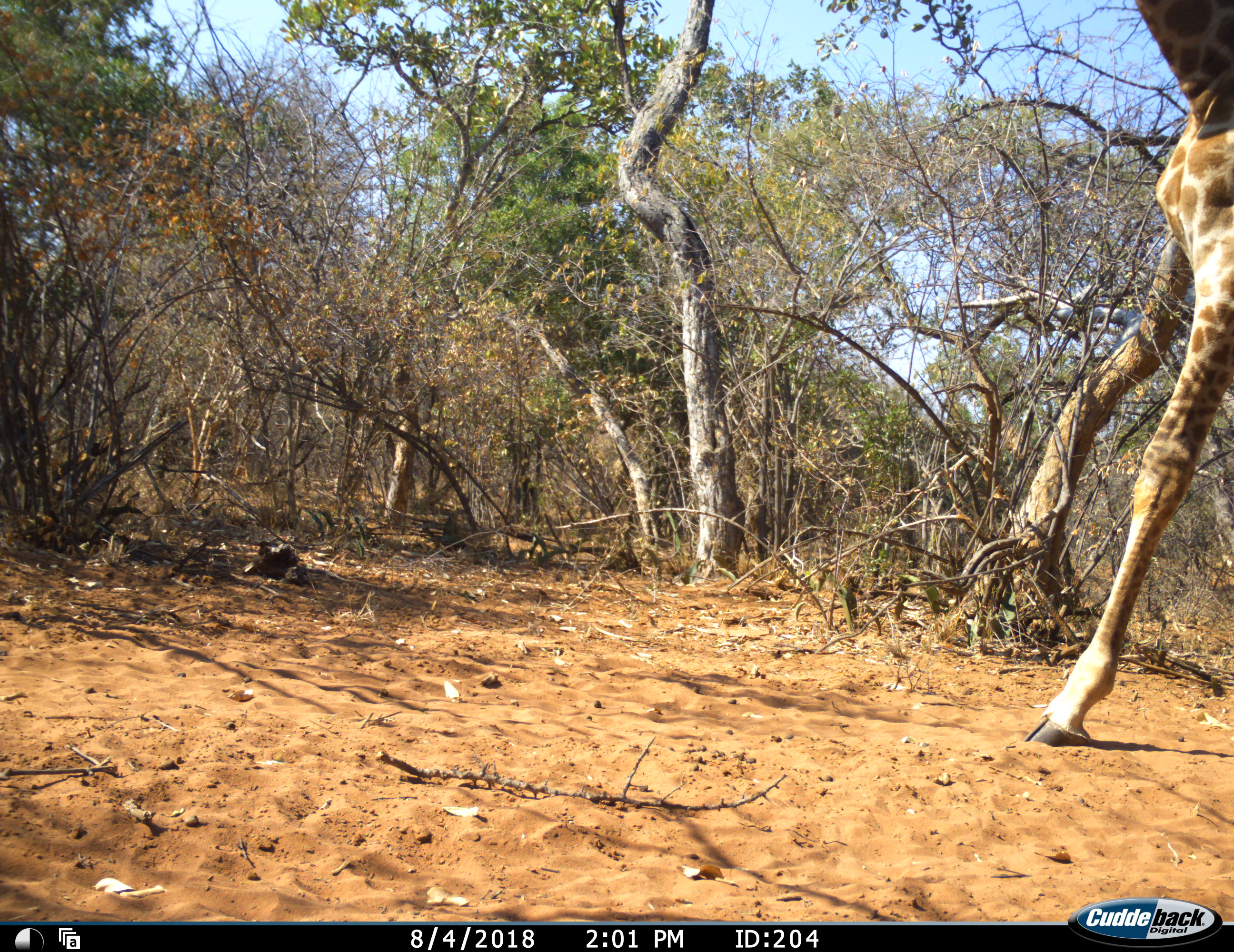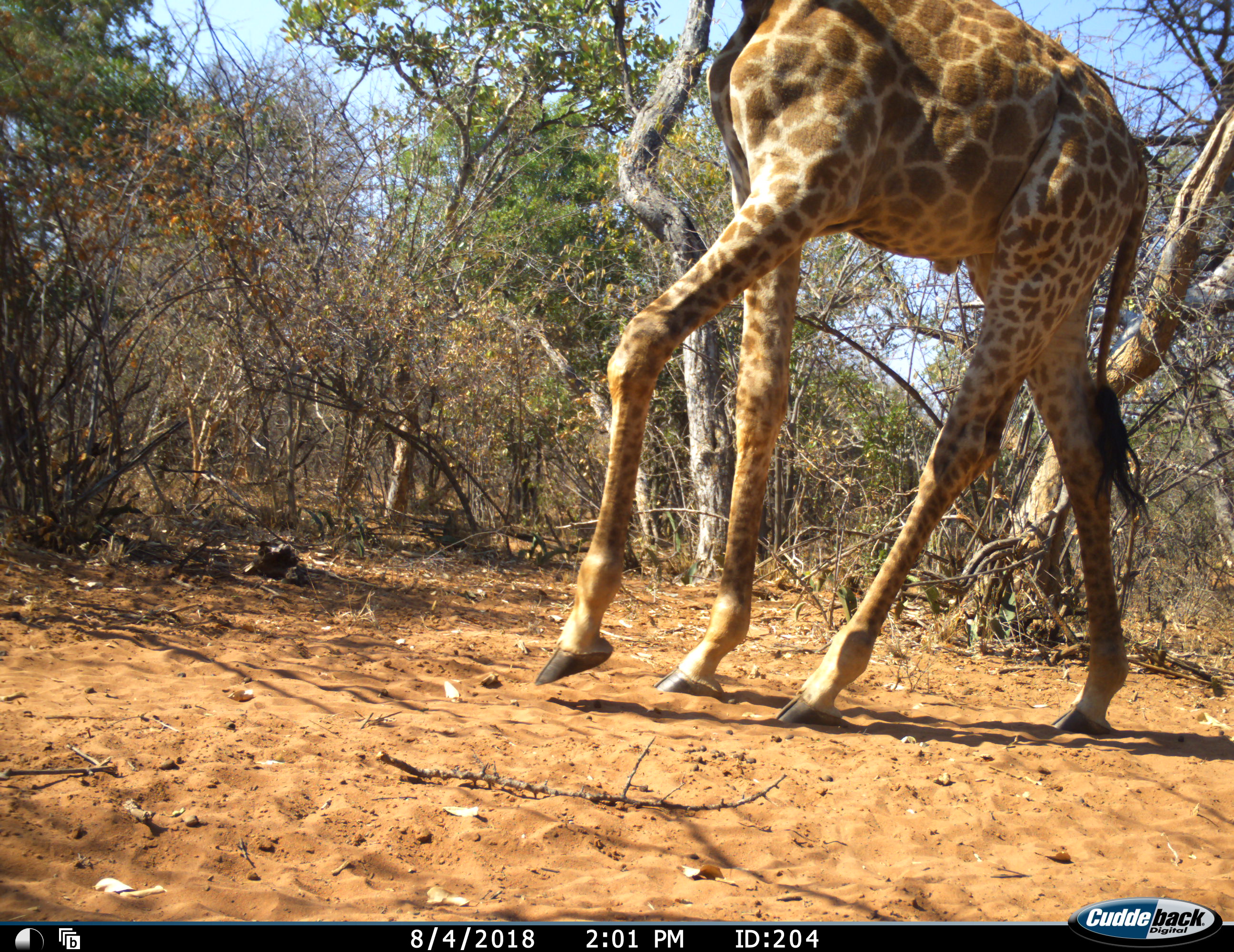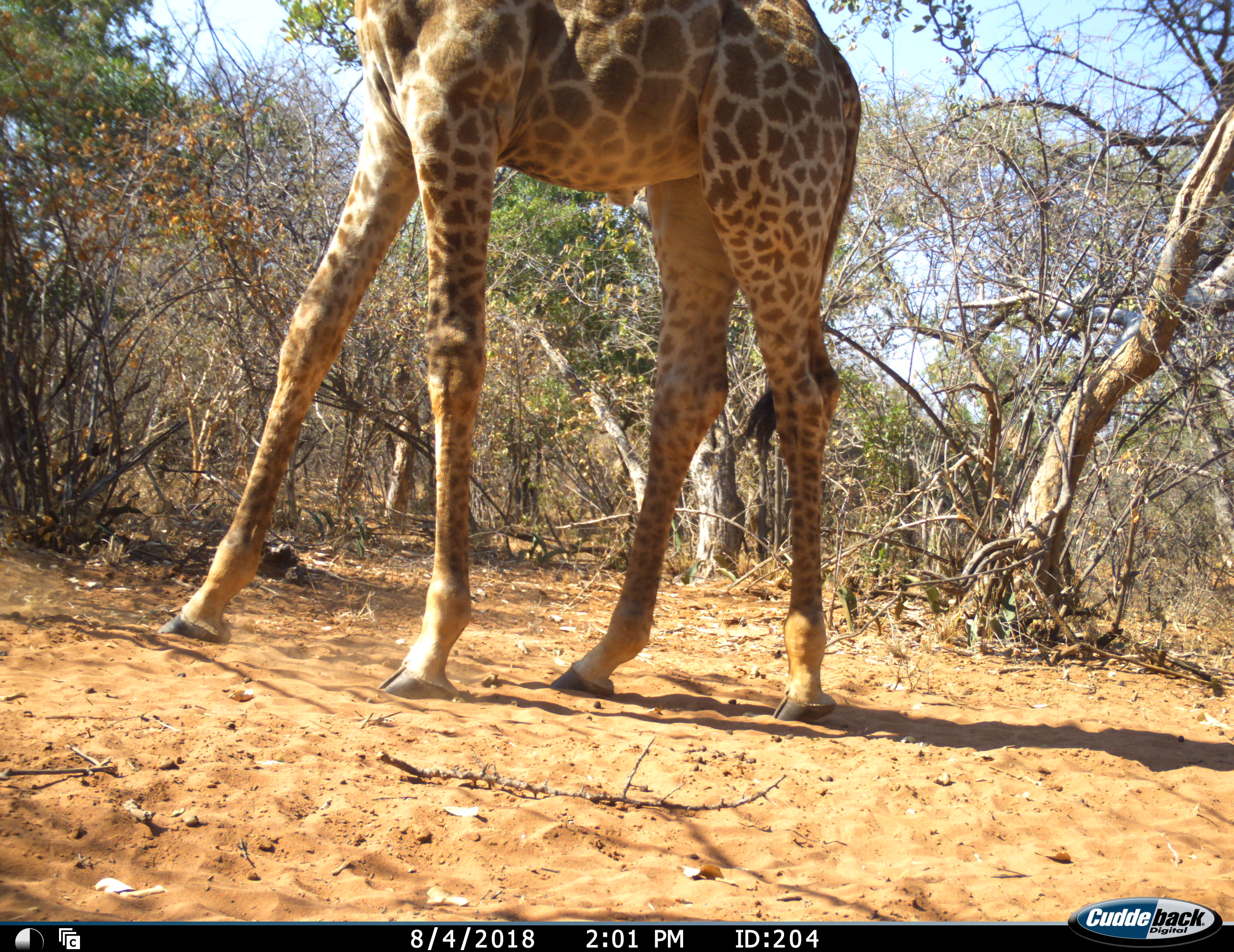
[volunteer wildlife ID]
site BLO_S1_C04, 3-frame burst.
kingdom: Animalia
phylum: Chordata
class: Mammalia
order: Artiodactyla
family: Giraffidae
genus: Giraffa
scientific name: Giraffa camelopardalis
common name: giraffe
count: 1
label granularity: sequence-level